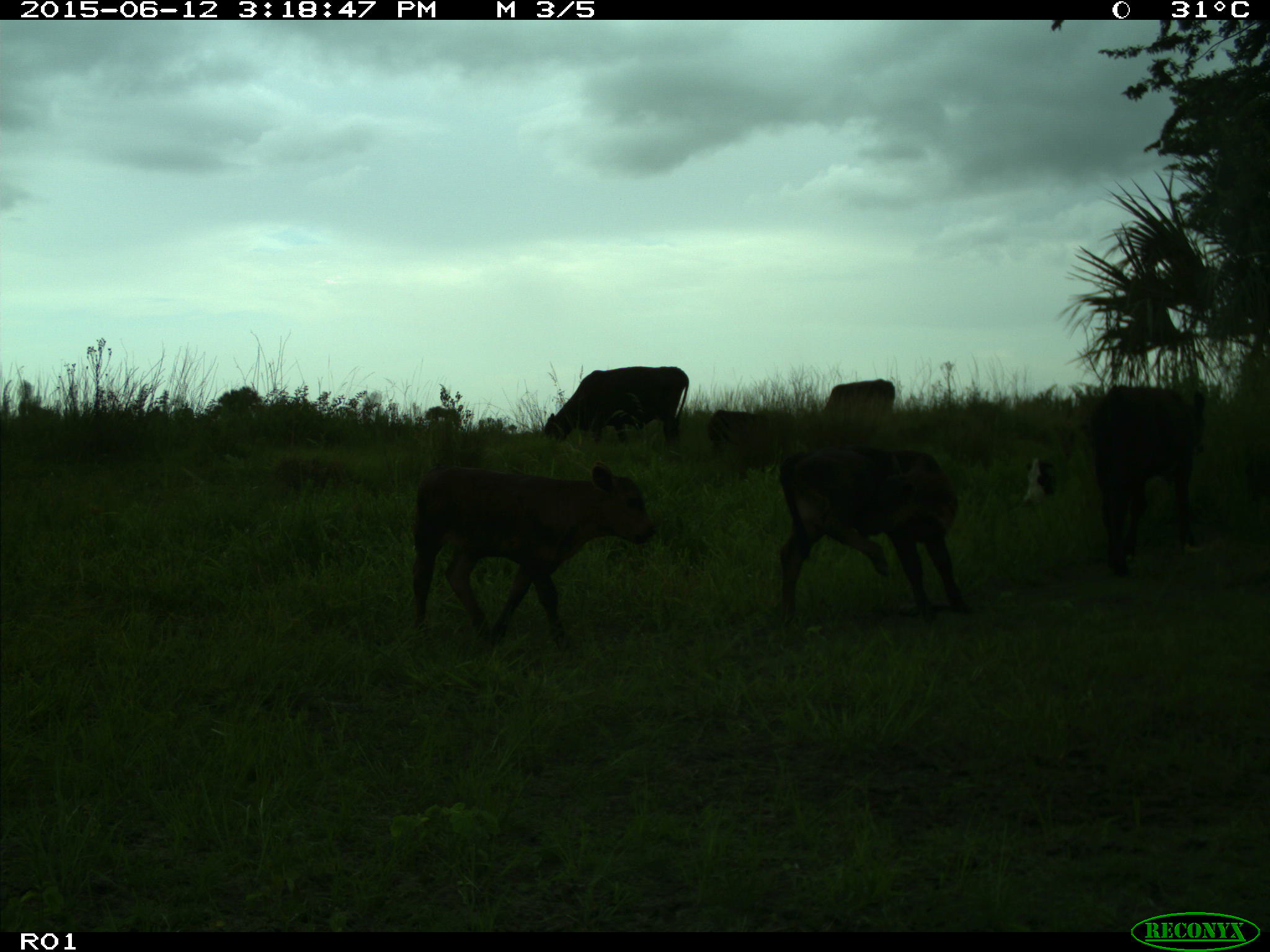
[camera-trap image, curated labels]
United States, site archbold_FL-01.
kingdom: Animalia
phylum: Chordata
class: Mammalia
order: Artiodactyla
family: Bovidae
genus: Bos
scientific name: Bos taurus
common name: domestic cow